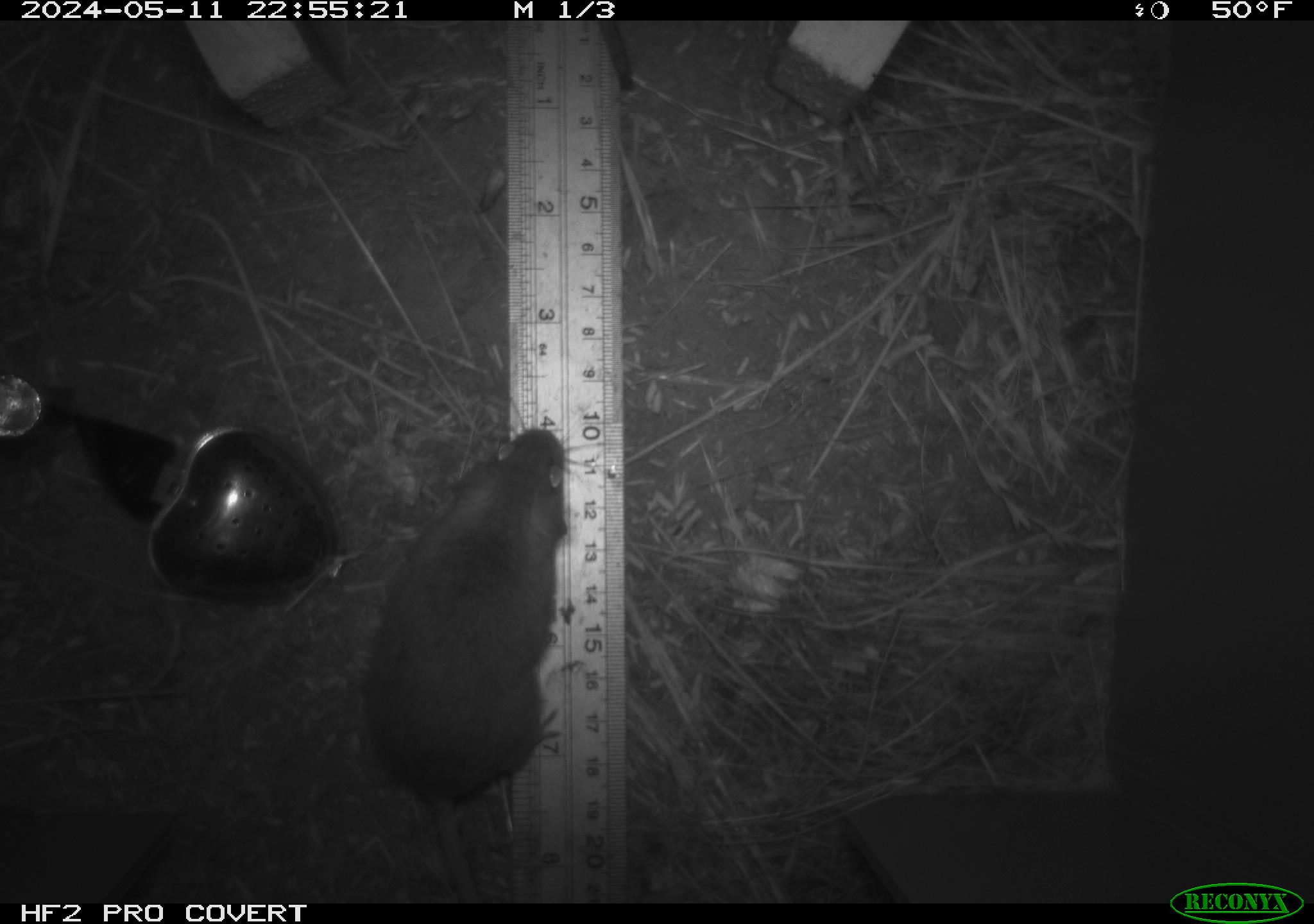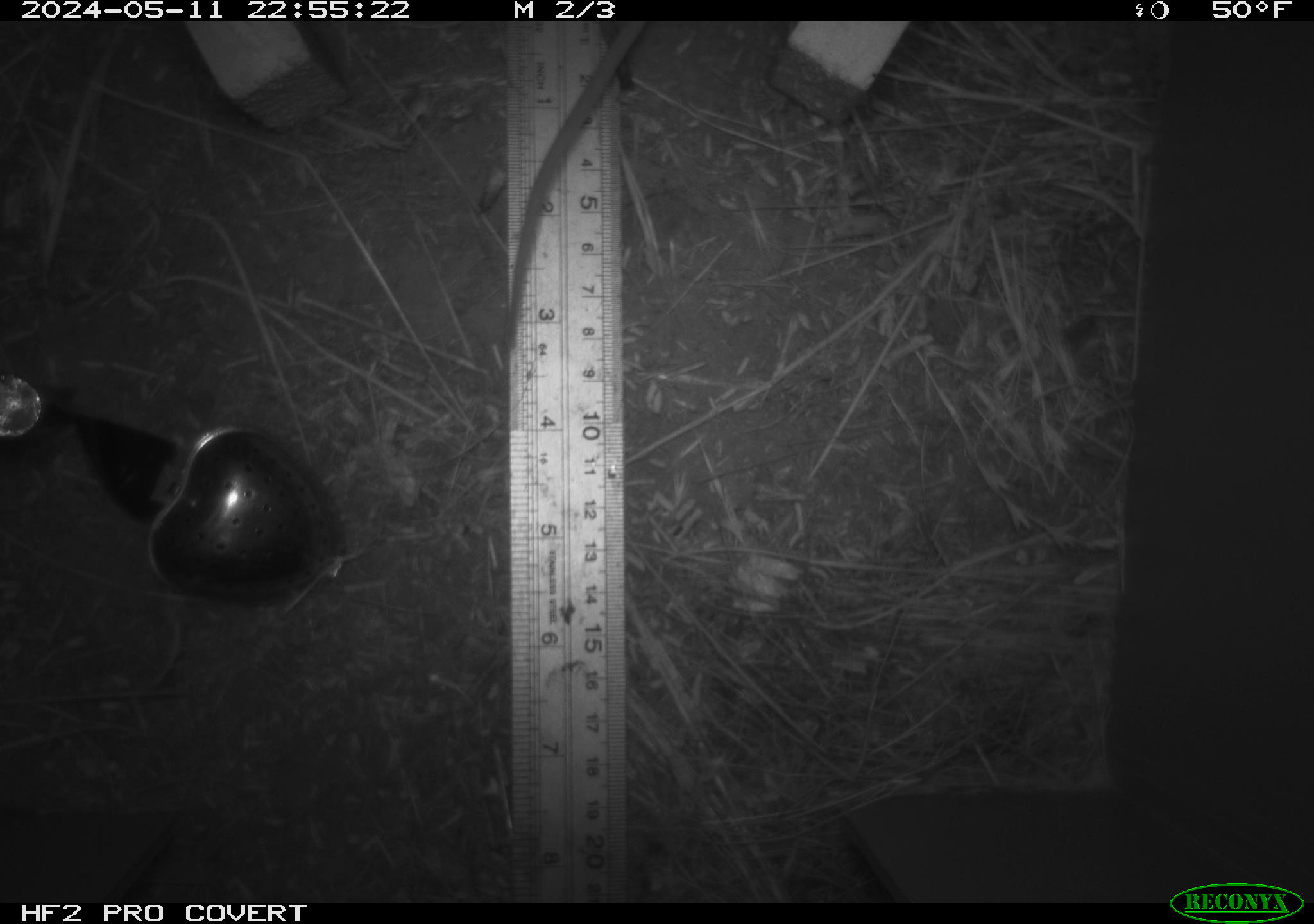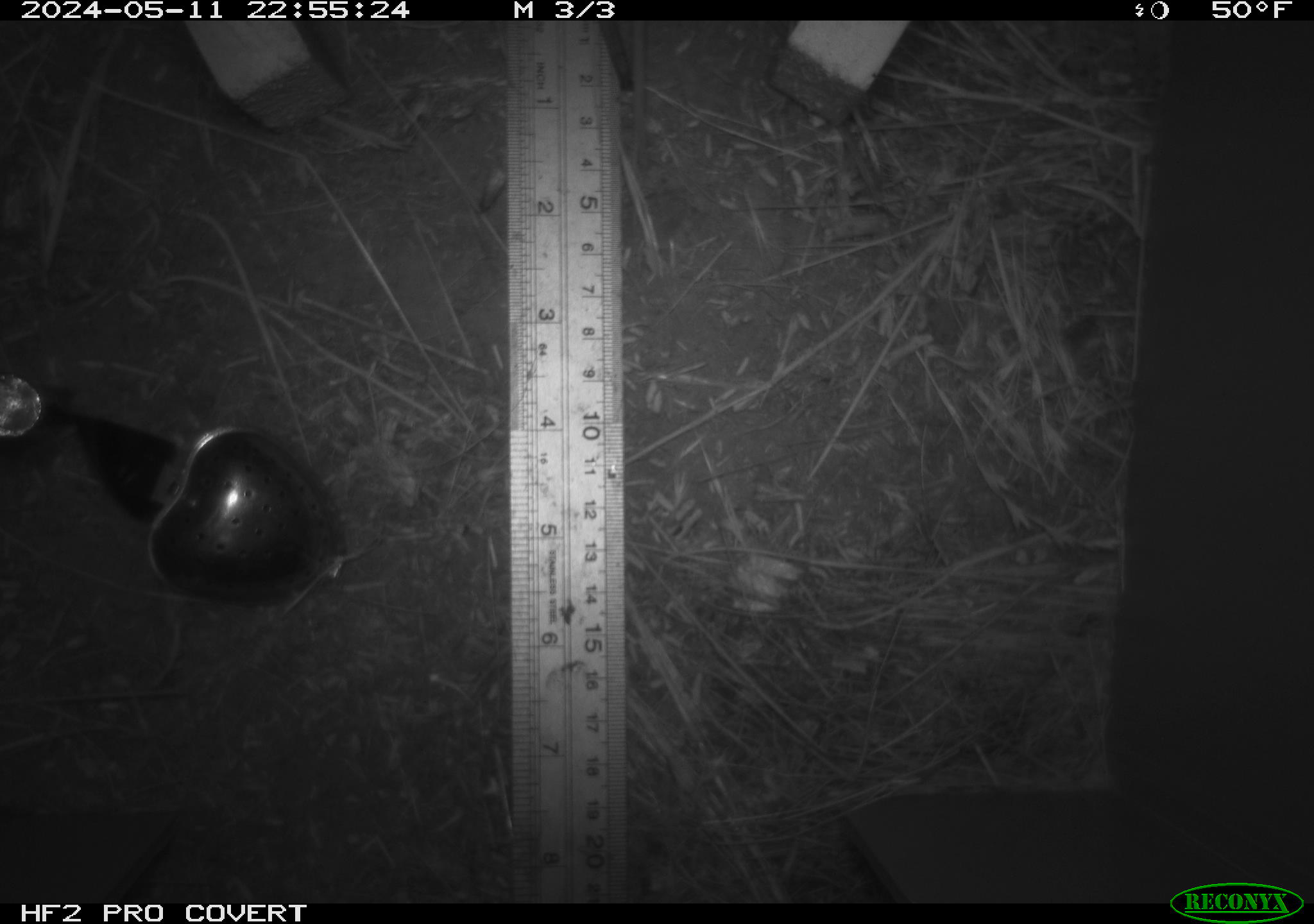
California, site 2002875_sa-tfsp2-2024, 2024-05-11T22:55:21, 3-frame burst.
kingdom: Animalia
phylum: Chordata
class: Mammalia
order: Rodentia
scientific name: Rodentia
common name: mouse species